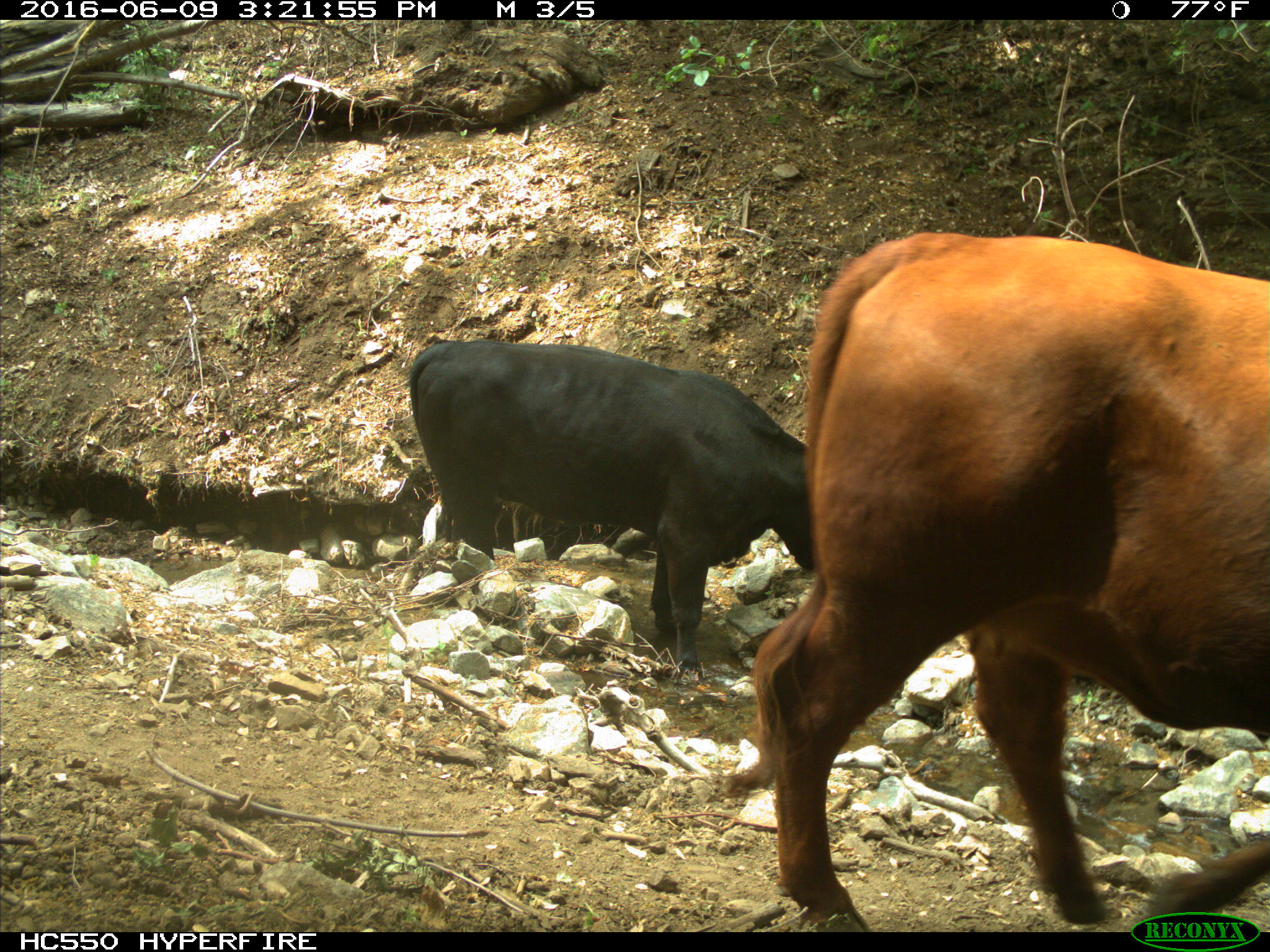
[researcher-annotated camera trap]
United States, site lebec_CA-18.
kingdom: Animalia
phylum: Chordata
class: Mammalia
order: Artiodactyla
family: Bovidae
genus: Bos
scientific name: Bos taurus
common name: domestic cow